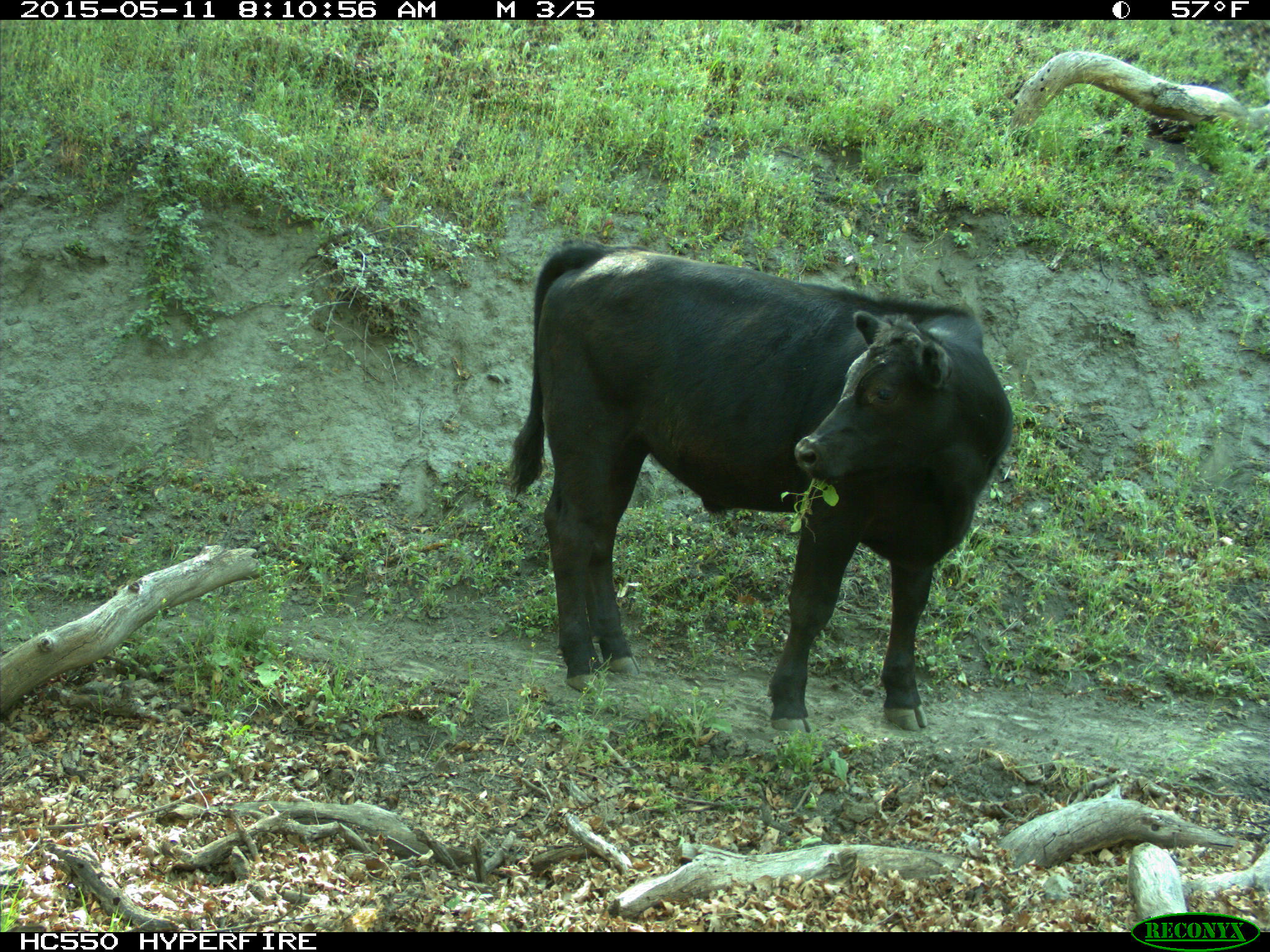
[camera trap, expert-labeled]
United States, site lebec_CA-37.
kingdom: Animalia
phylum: Chordata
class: Mammalia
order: Artiodactyla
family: Bovidae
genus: Bos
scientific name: Bos taurus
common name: domestic cow